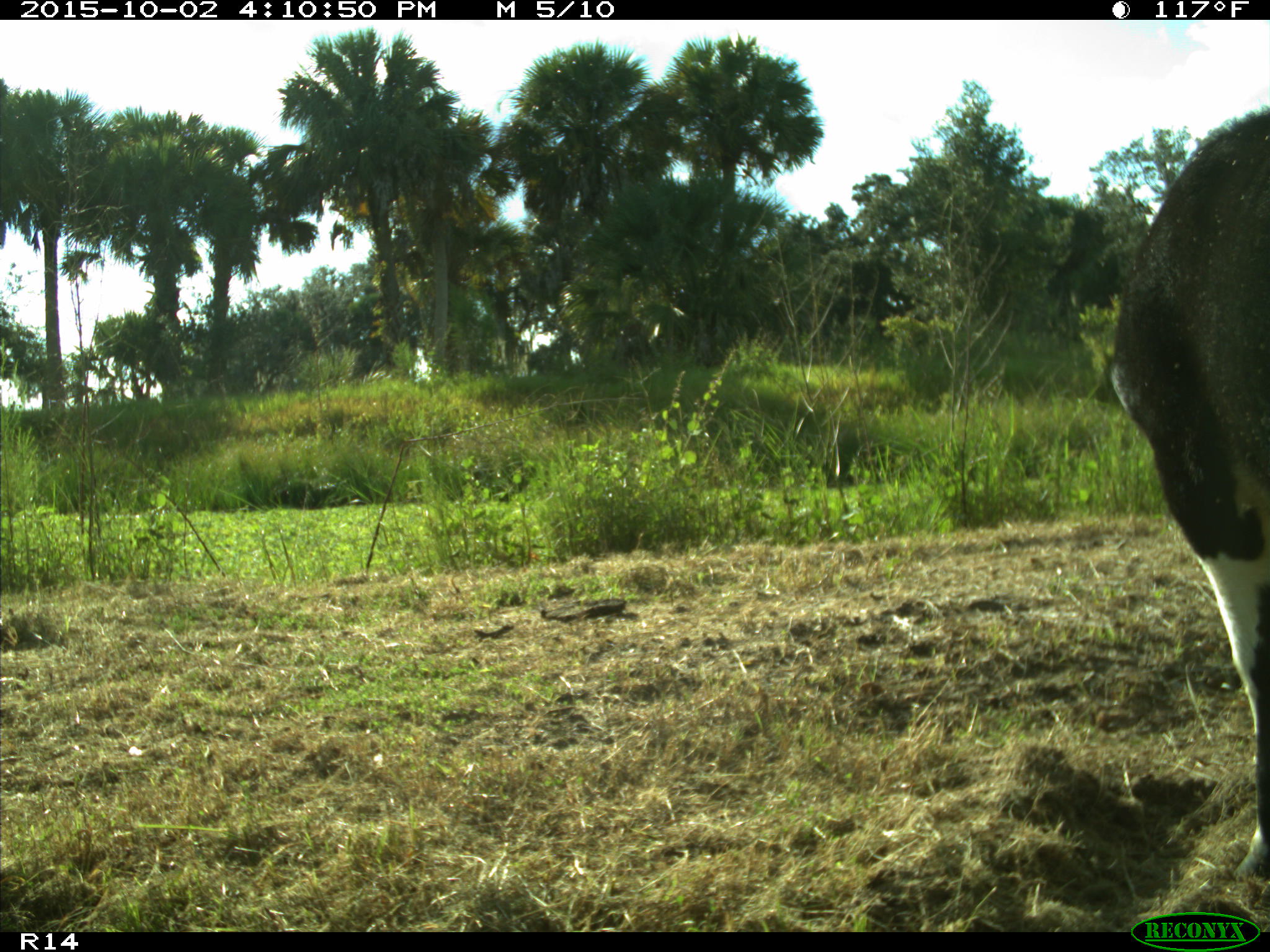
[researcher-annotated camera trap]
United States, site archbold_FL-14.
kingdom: Animalia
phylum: Chordata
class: Mammalia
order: Artiodactyla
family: Bovidae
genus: Bos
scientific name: Bos taurus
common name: domestic cow